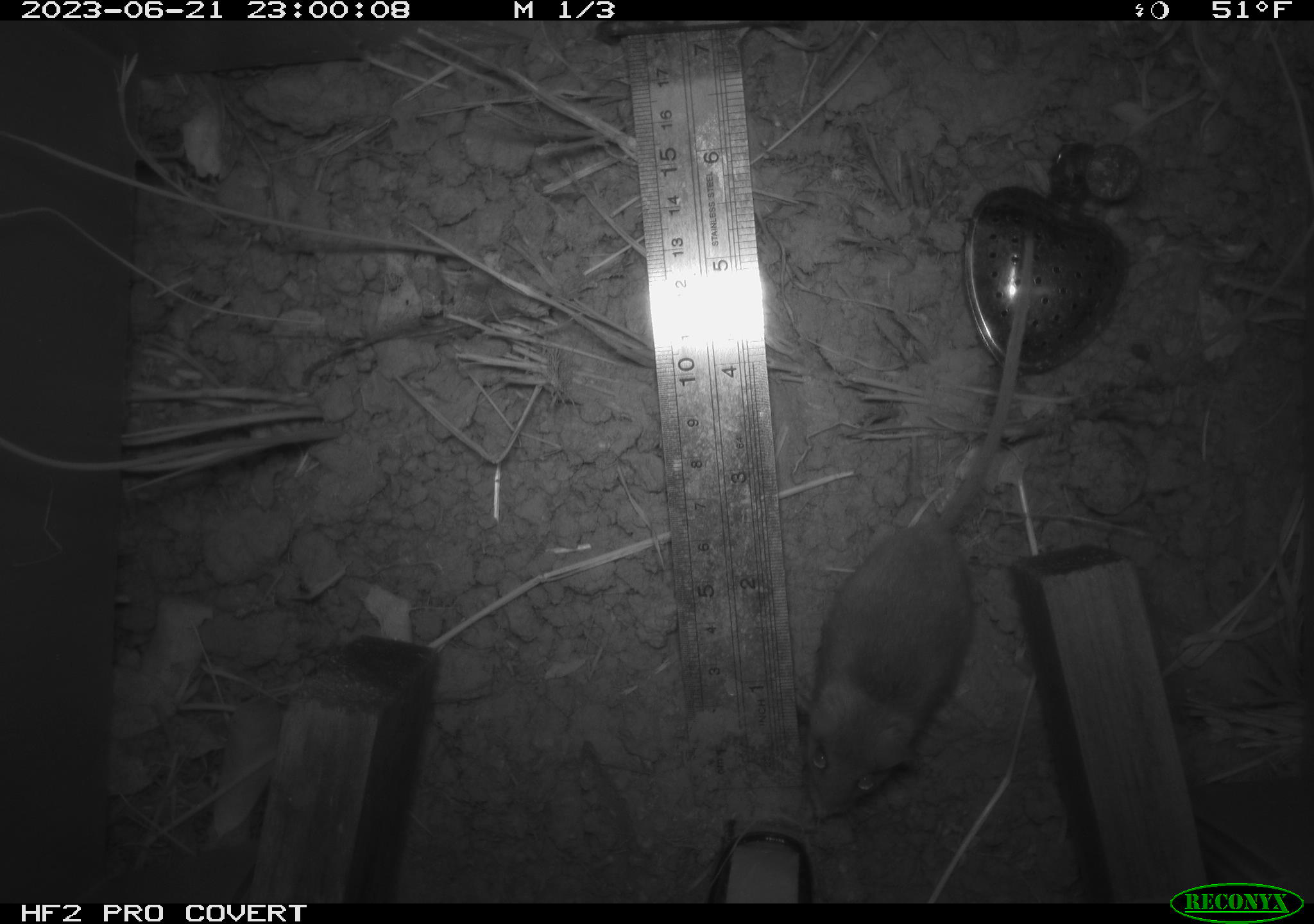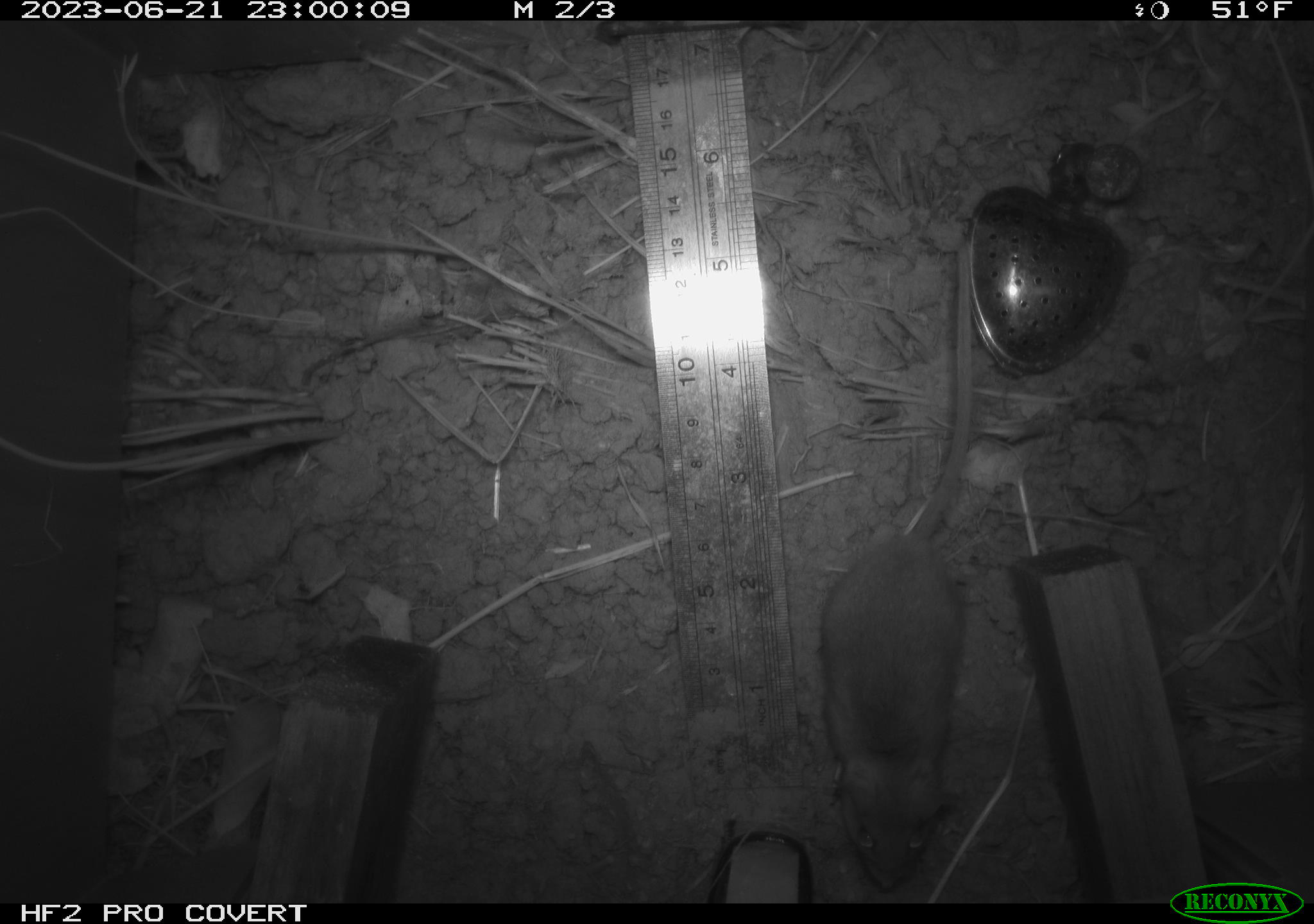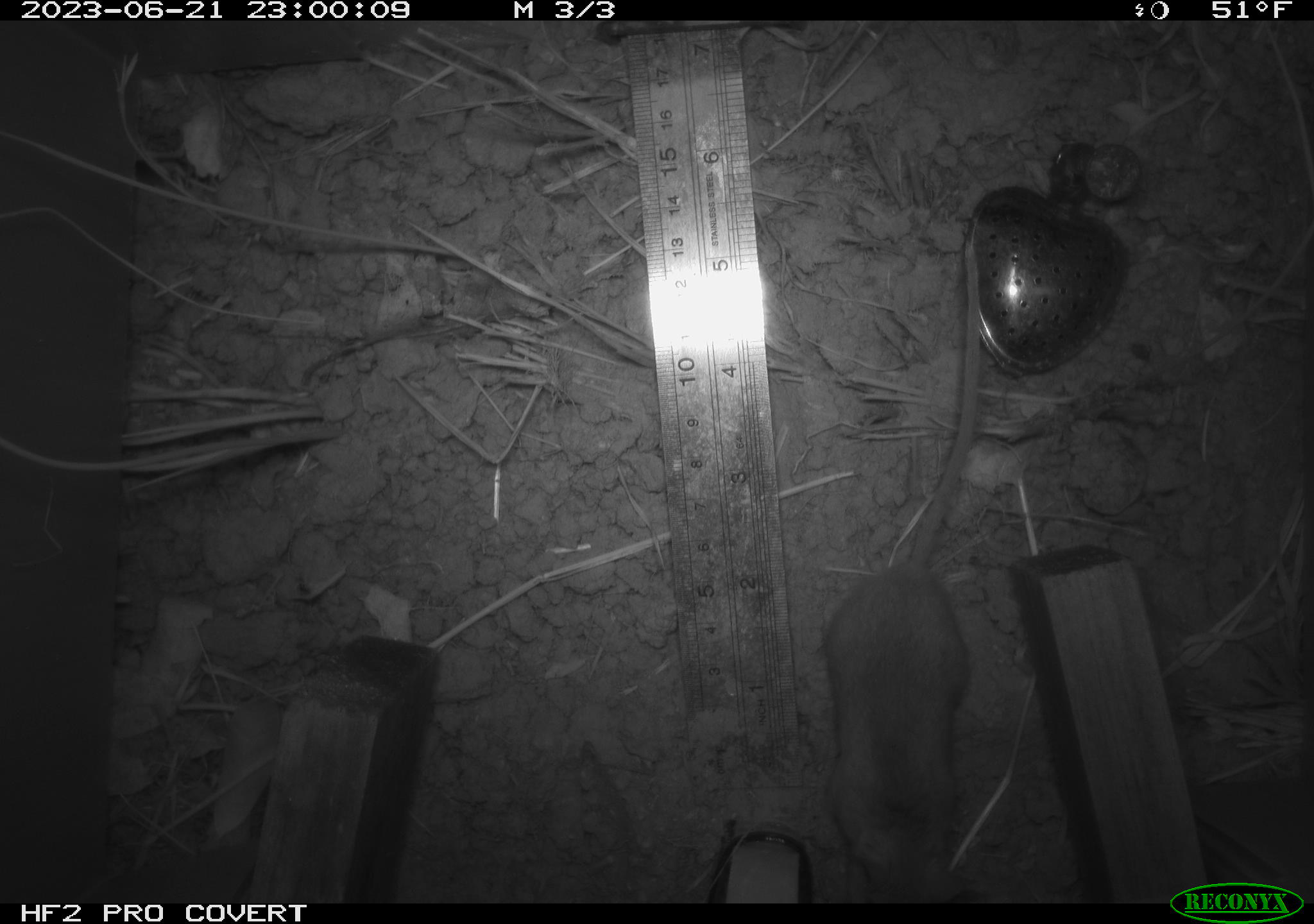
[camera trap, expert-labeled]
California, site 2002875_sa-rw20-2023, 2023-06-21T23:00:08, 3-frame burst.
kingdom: Animalia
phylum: Chordata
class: Mammalia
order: Rodentia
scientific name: Rodentia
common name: mouse species